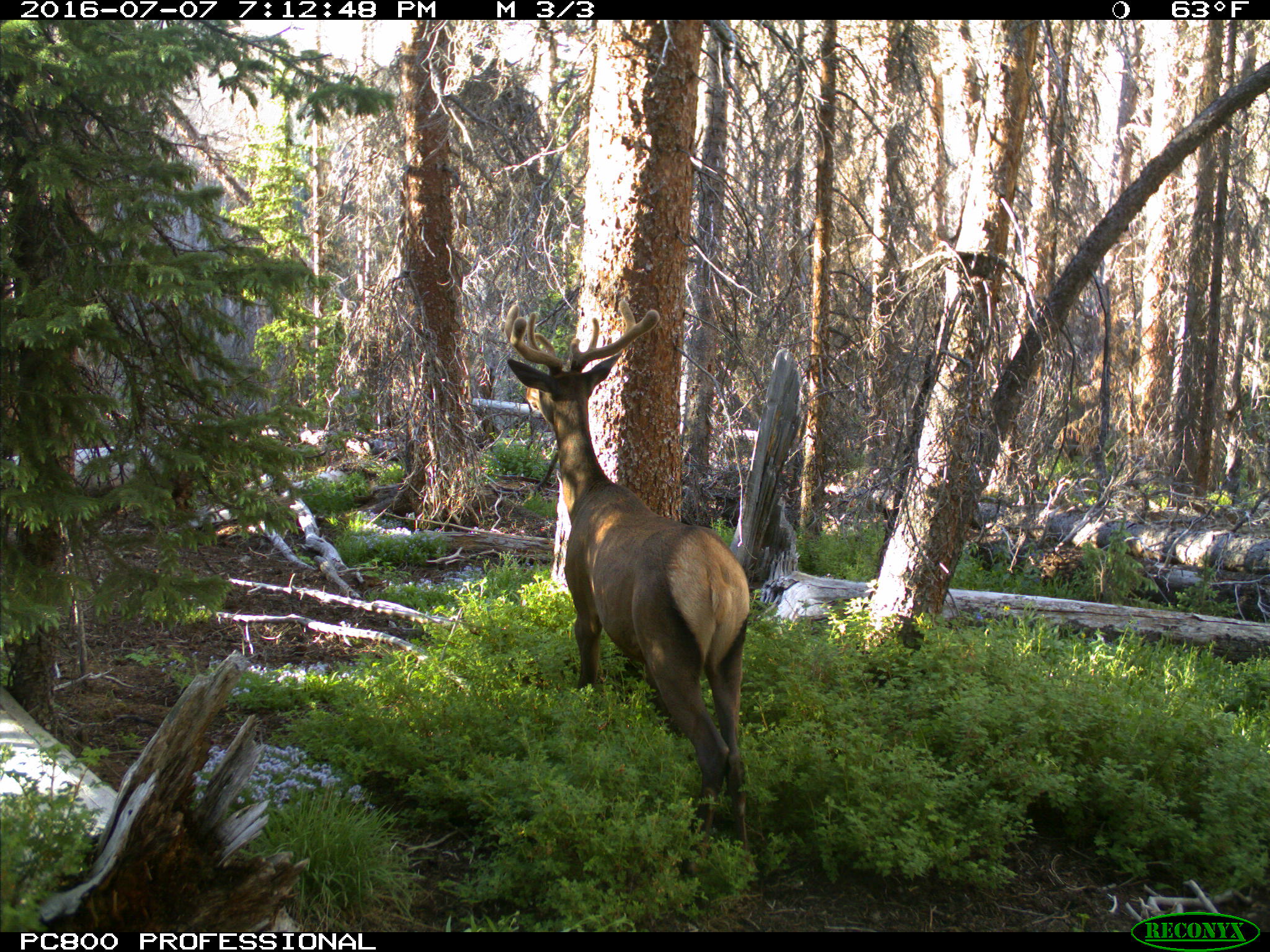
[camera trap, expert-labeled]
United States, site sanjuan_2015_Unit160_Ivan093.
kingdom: Animalia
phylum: Chordata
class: Mammalia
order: Artiodactyla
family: Cervidae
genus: Cervus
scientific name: Cervus elaphus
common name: red deer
Cervus elaphus (red deer).